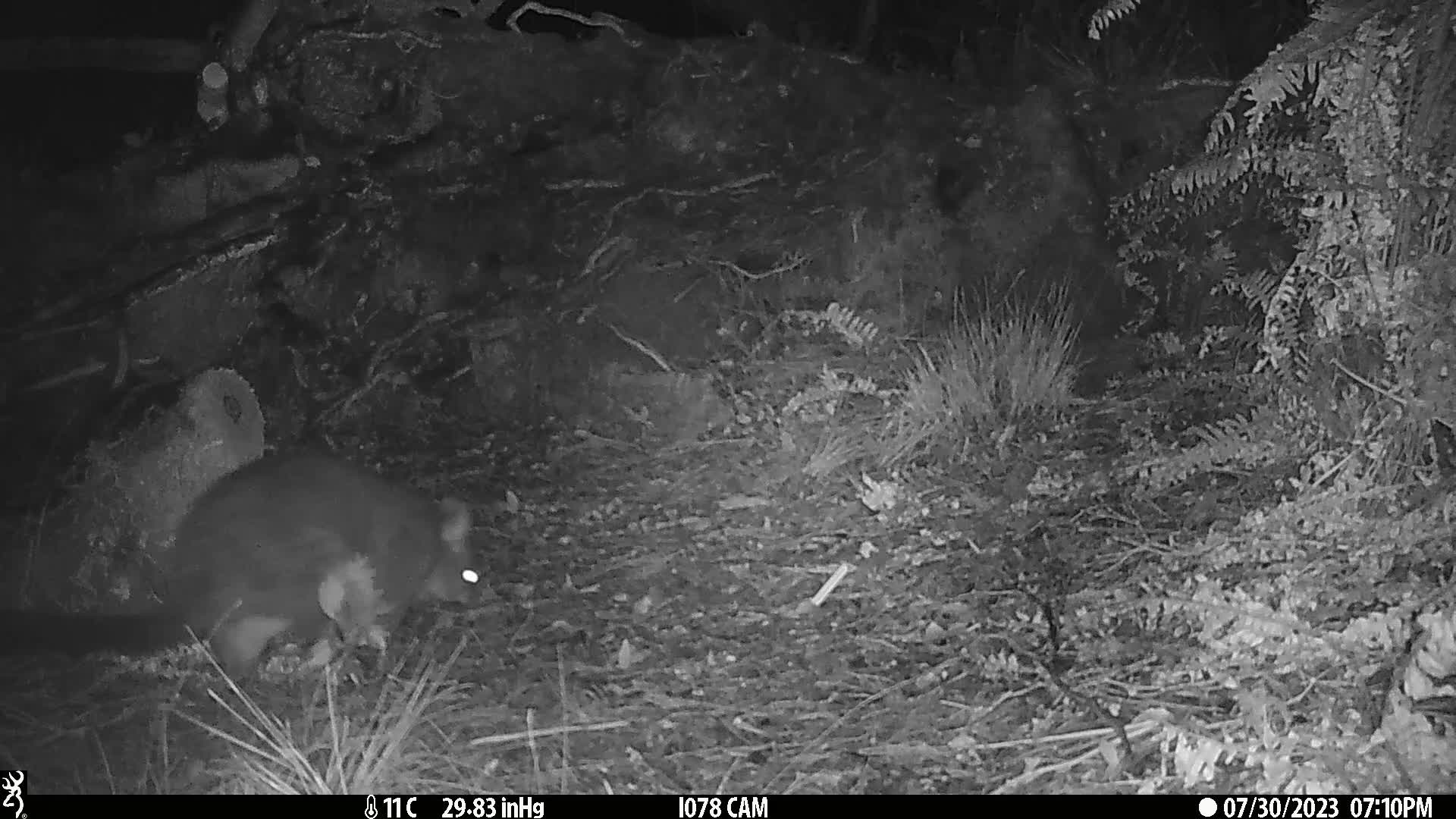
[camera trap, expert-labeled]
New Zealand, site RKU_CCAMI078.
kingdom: Animalia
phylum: Chordata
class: Mammalia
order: Diprotodontia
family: Phalangeridae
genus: Trichosurus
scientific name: Trichosurus vulpecula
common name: common brushtail possum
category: possum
Possum (common brushtail possum) (Trichosurus vulpecula).